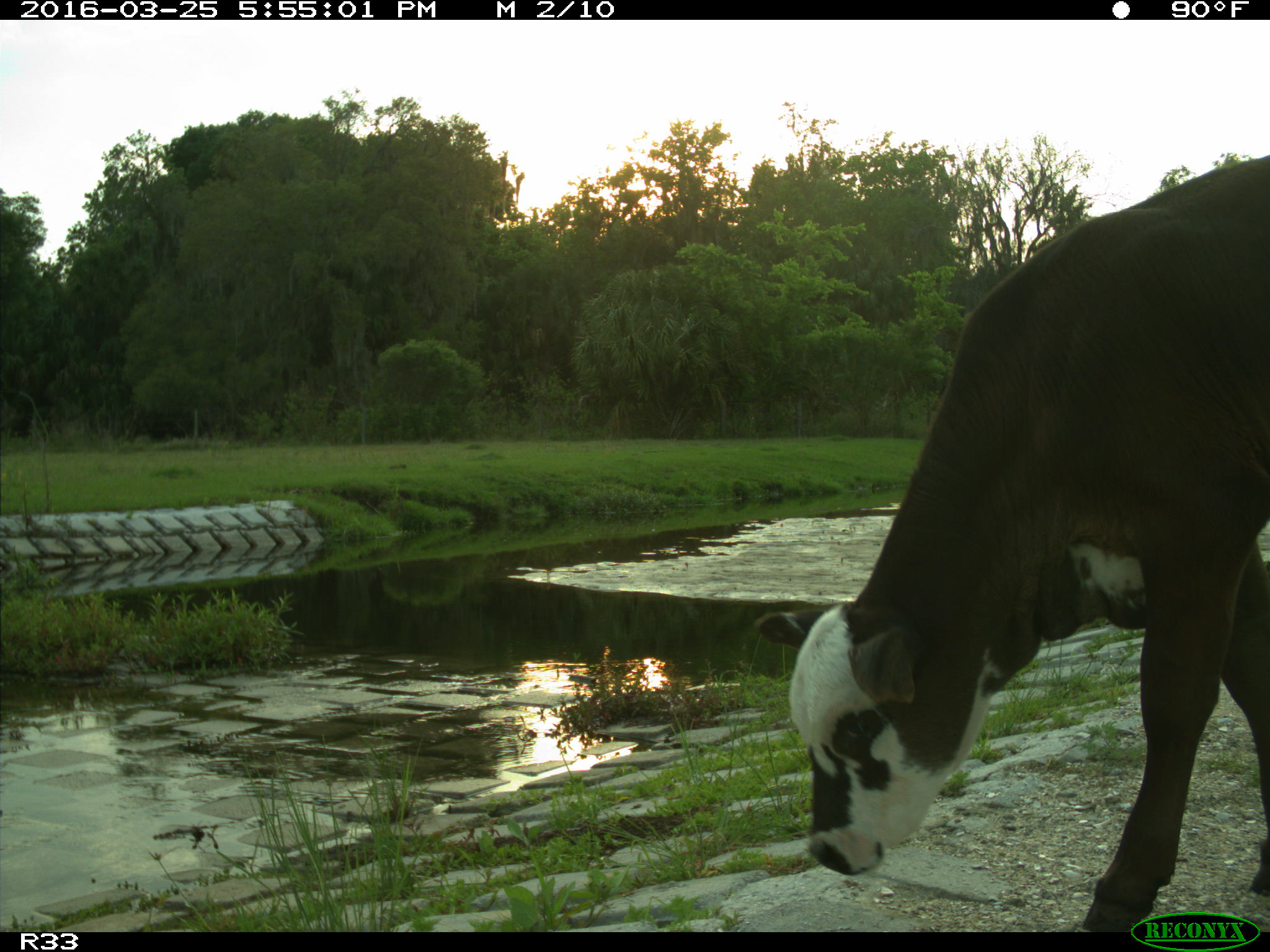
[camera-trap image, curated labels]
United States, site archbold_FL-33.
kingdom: Animalia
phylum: Chordata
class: Mammalia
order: Artiodactyla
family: Bovidae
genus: Bos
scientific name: Bos taurus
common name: domestic cow